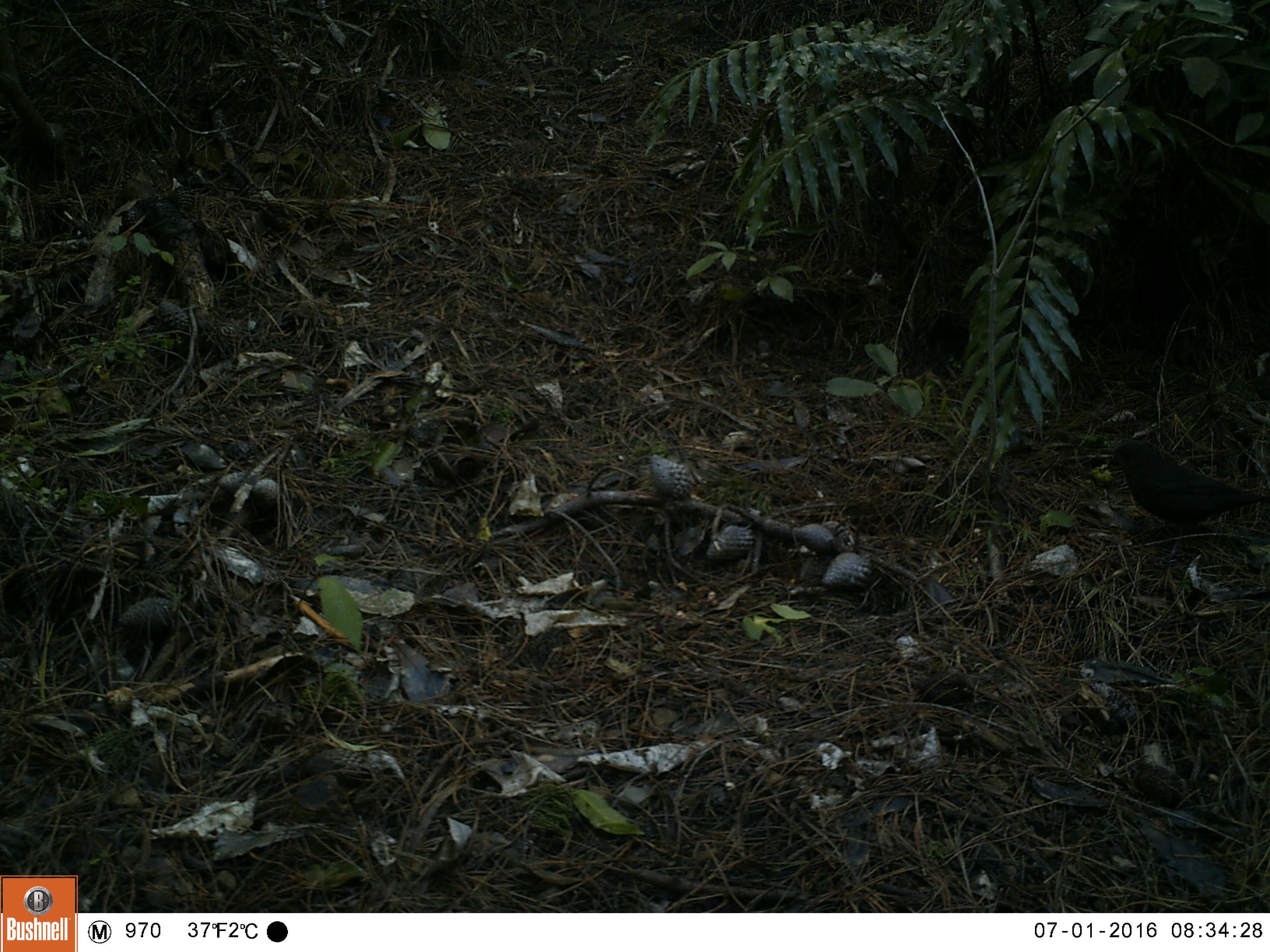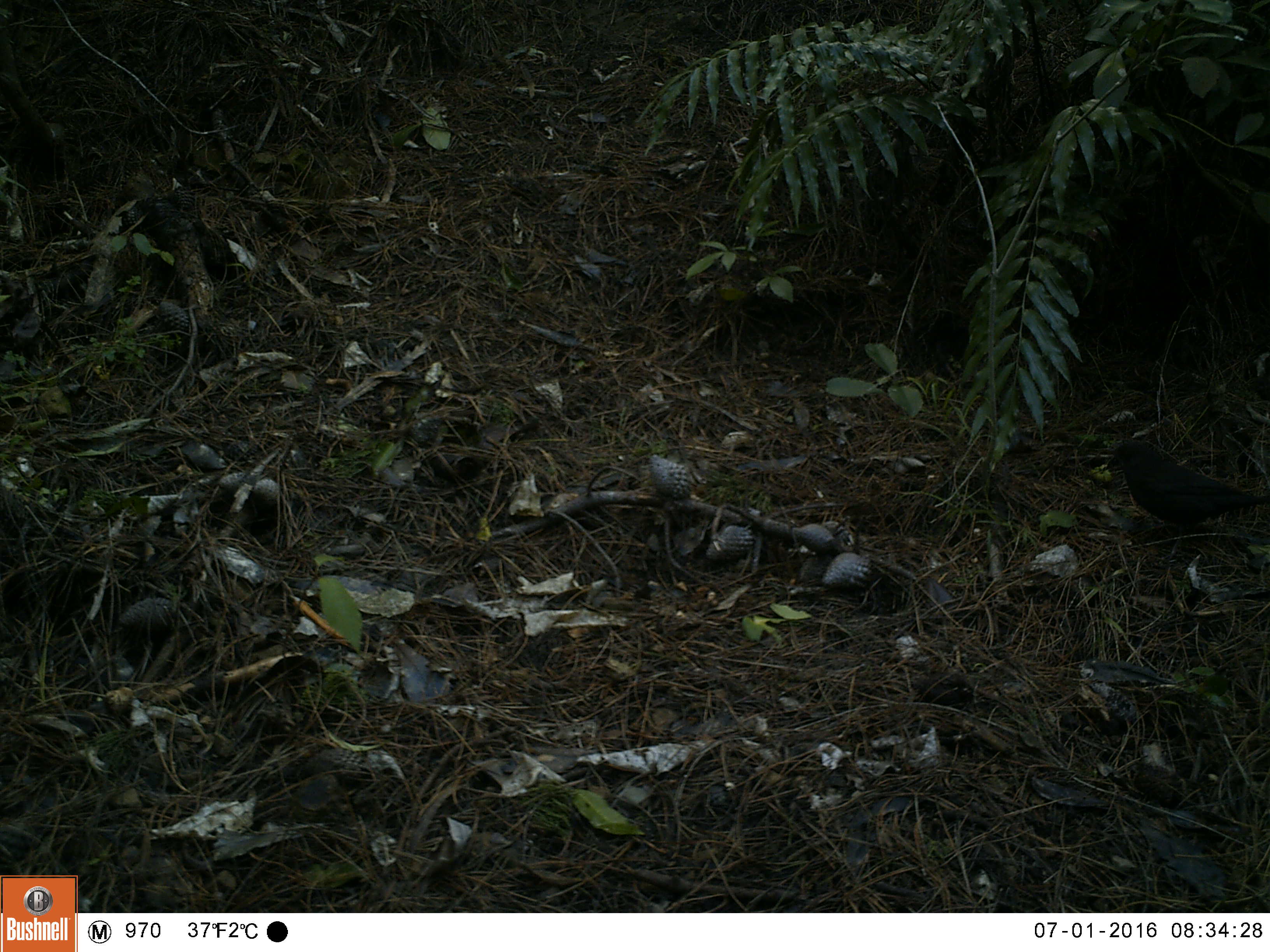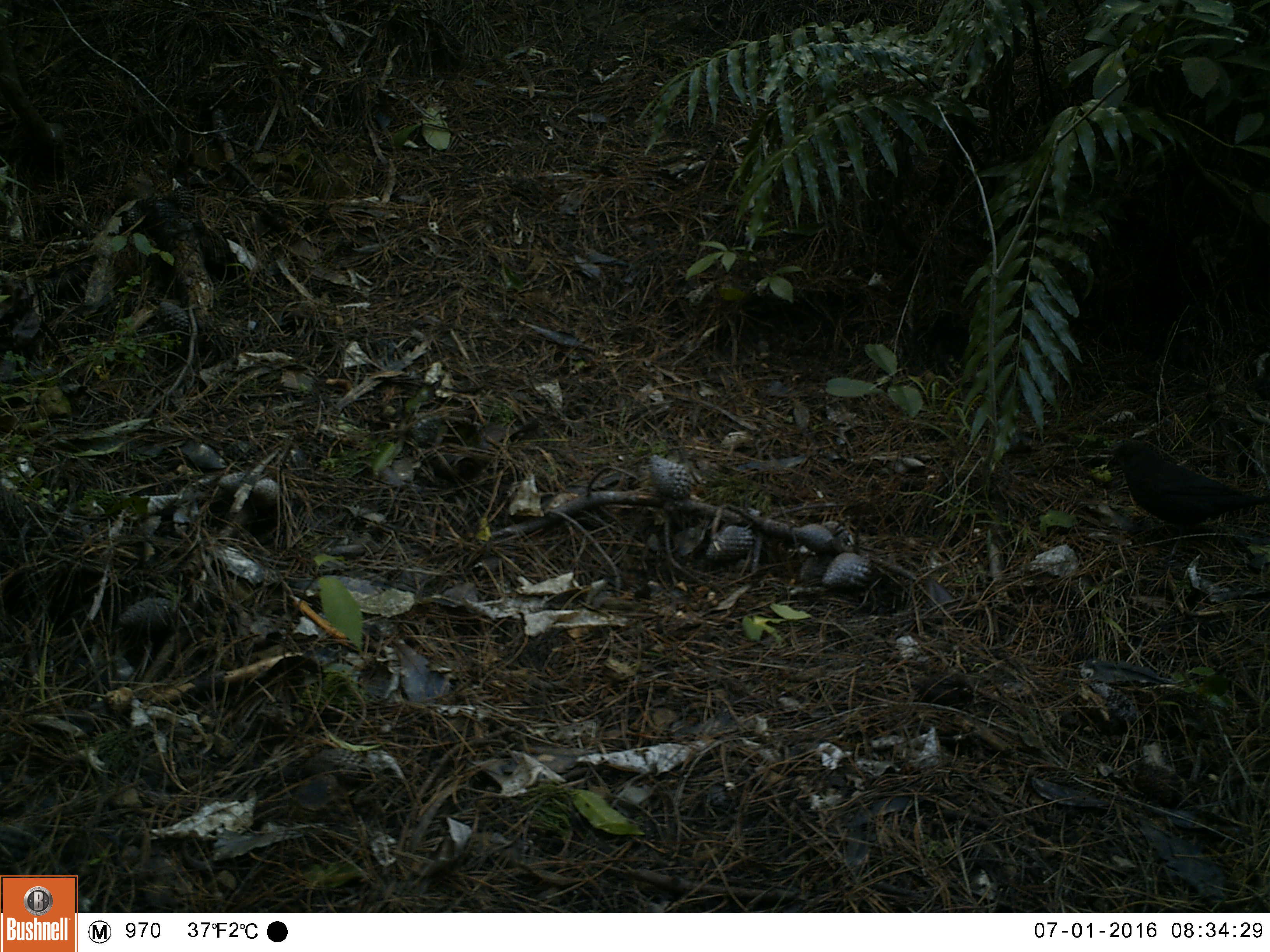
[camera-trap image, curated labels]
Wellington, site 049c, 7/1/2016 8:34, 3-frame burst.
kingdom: Animalia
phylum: Chordata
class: Aves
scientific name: Aves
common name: bird